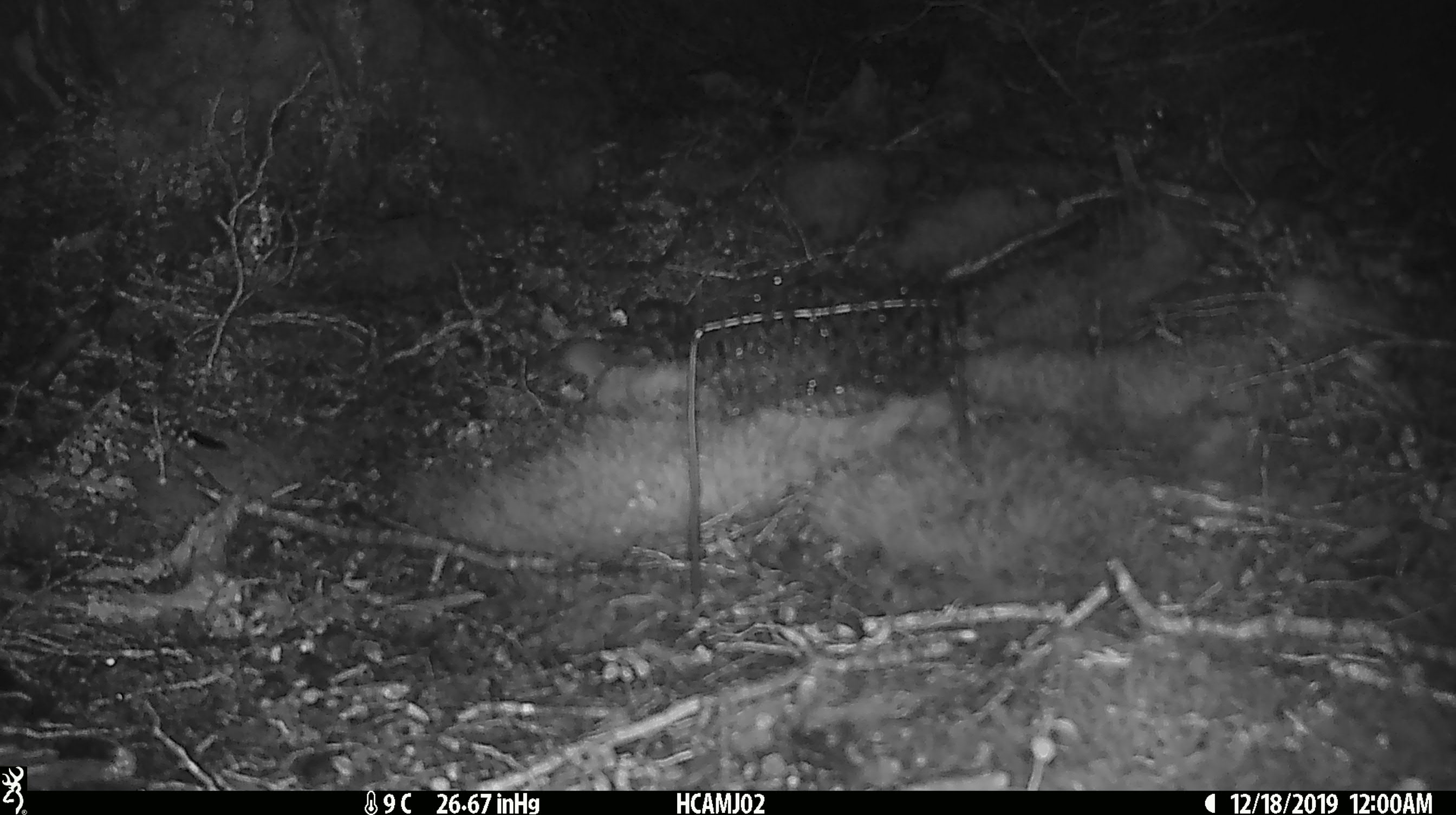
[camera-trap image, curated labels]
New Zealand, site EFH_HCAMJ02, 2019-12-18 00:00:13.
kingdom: Animalia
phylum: Chordata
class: Mammalia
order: Rodentia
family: Muridae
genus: Mus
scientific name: Mus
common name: mouse